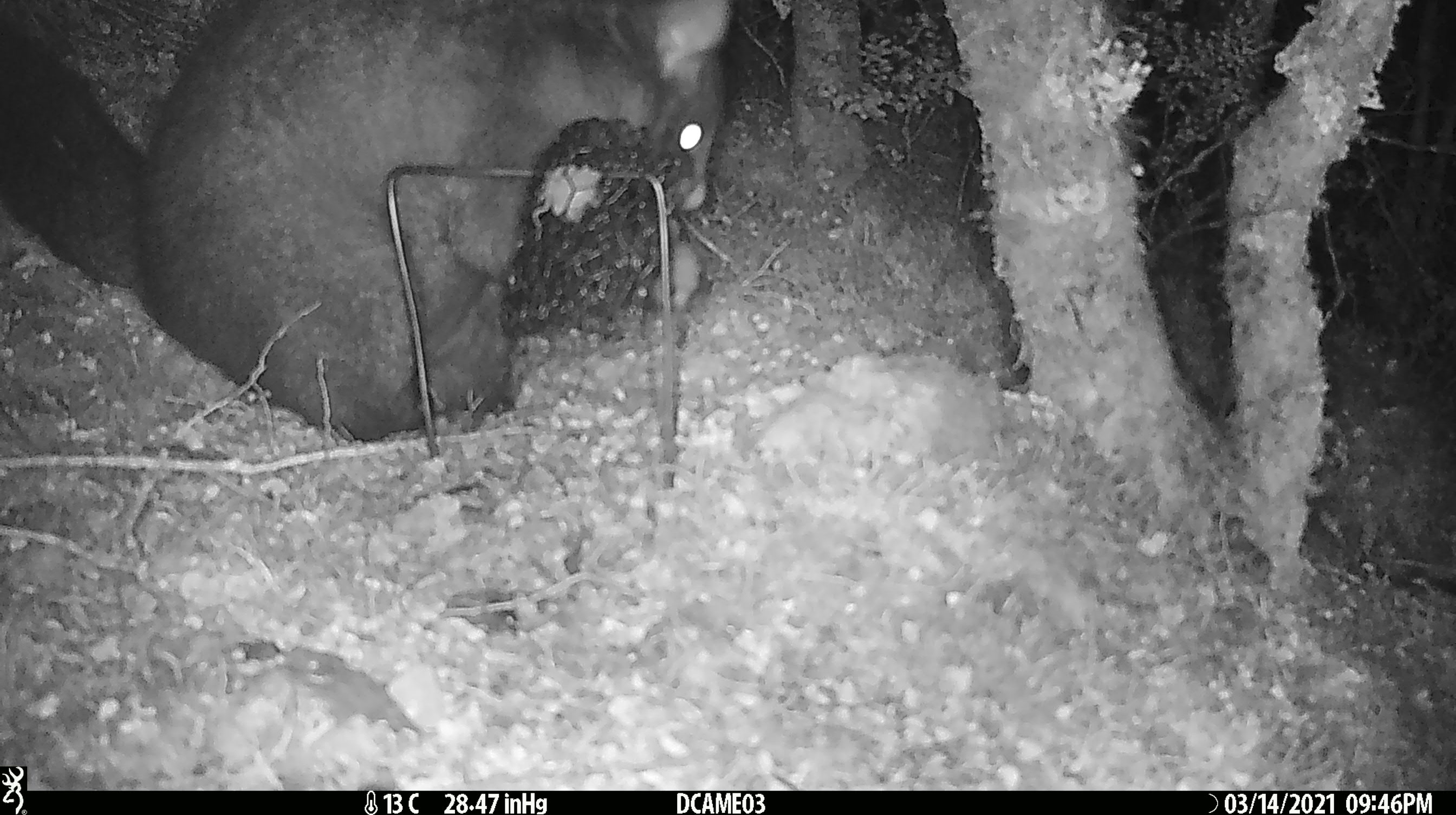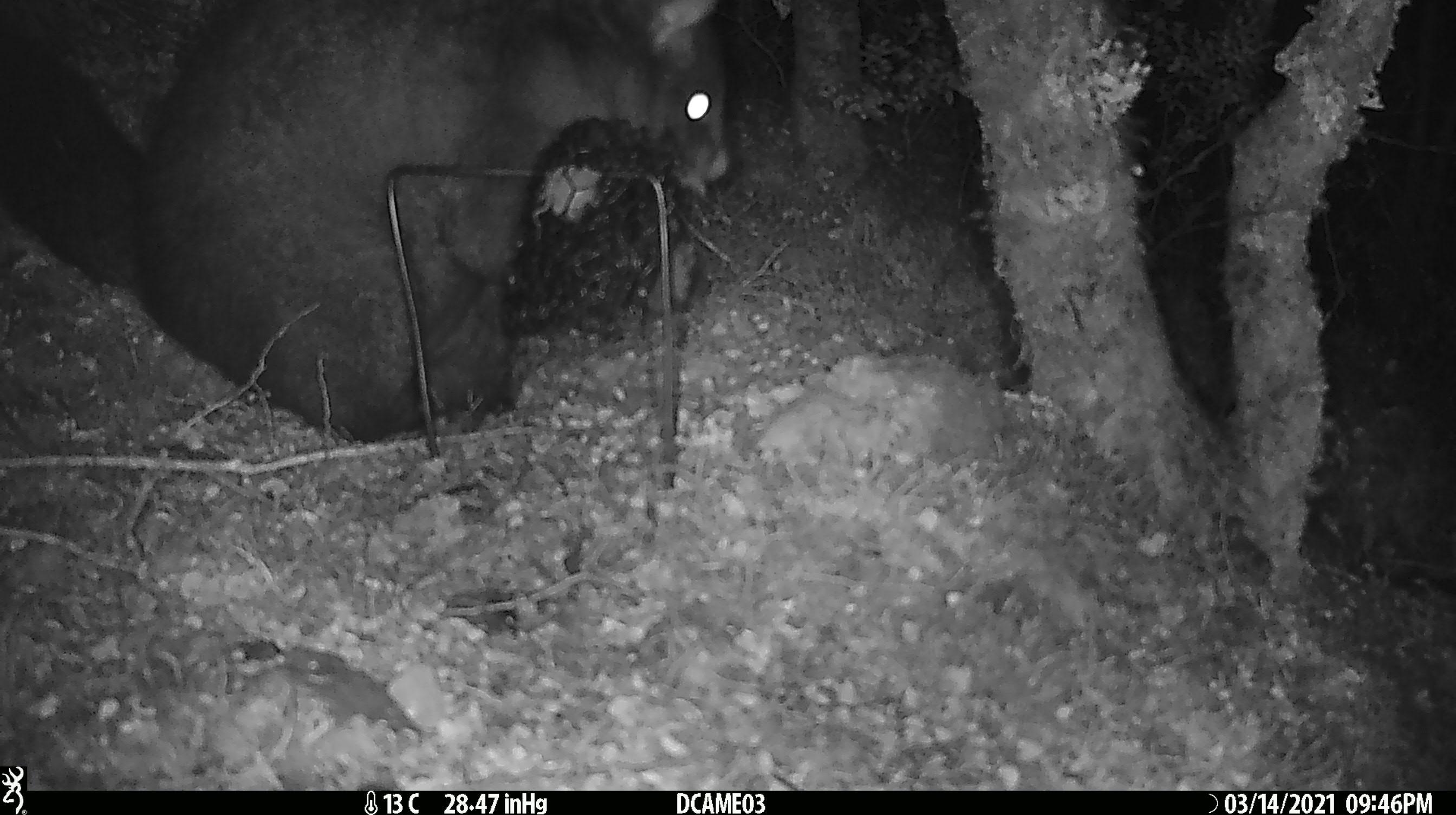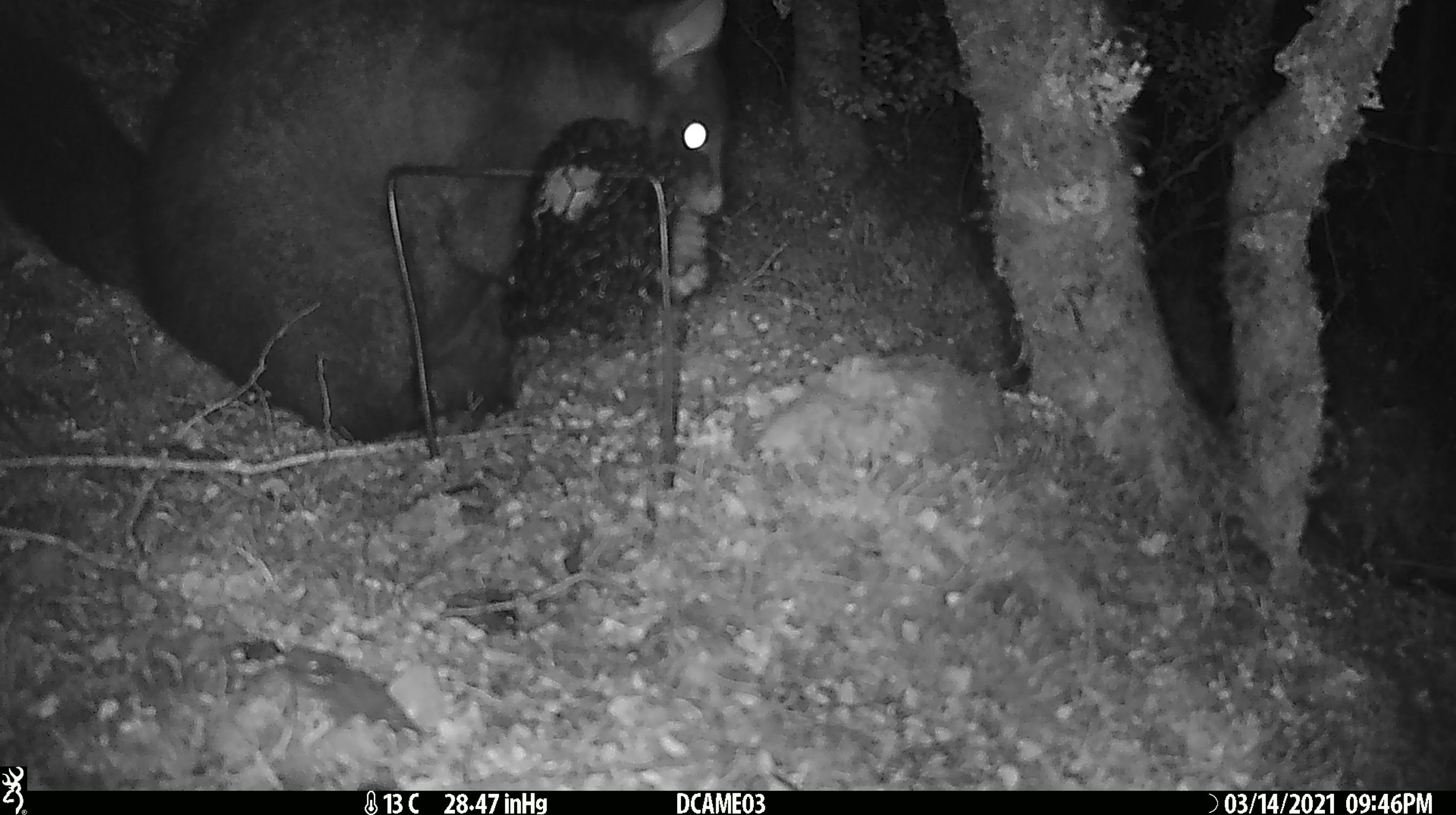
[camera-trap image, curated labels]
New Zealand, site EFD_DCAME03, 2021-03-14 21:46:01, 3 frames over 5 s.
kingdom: Animalia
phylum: Chordata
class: Mammalia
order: Diprotodontia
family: Phalangeridae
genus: Trichosurus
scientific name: Trichosurus vulpecula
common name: common brushtail possum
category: possum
Possum (common brushtail possum) (Trichosurus vulpecula).